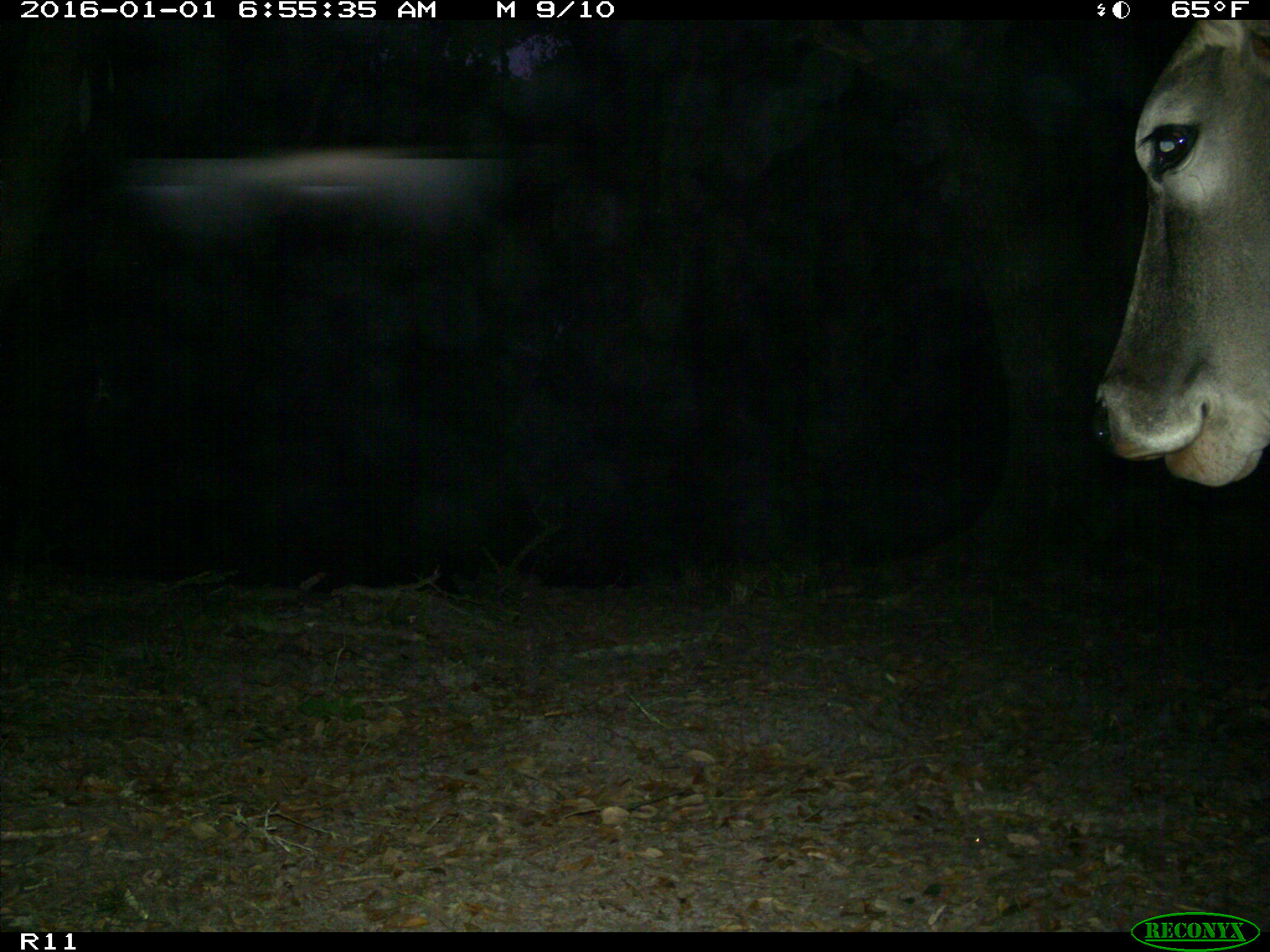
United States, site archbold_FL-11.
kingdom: Animalia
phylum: Chordata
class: Mammalia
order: Artiodactyla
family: Bovidae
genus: Bos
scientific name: Bos taurus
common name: domestic cow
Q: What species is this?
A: Bos taurus (domestic cow).